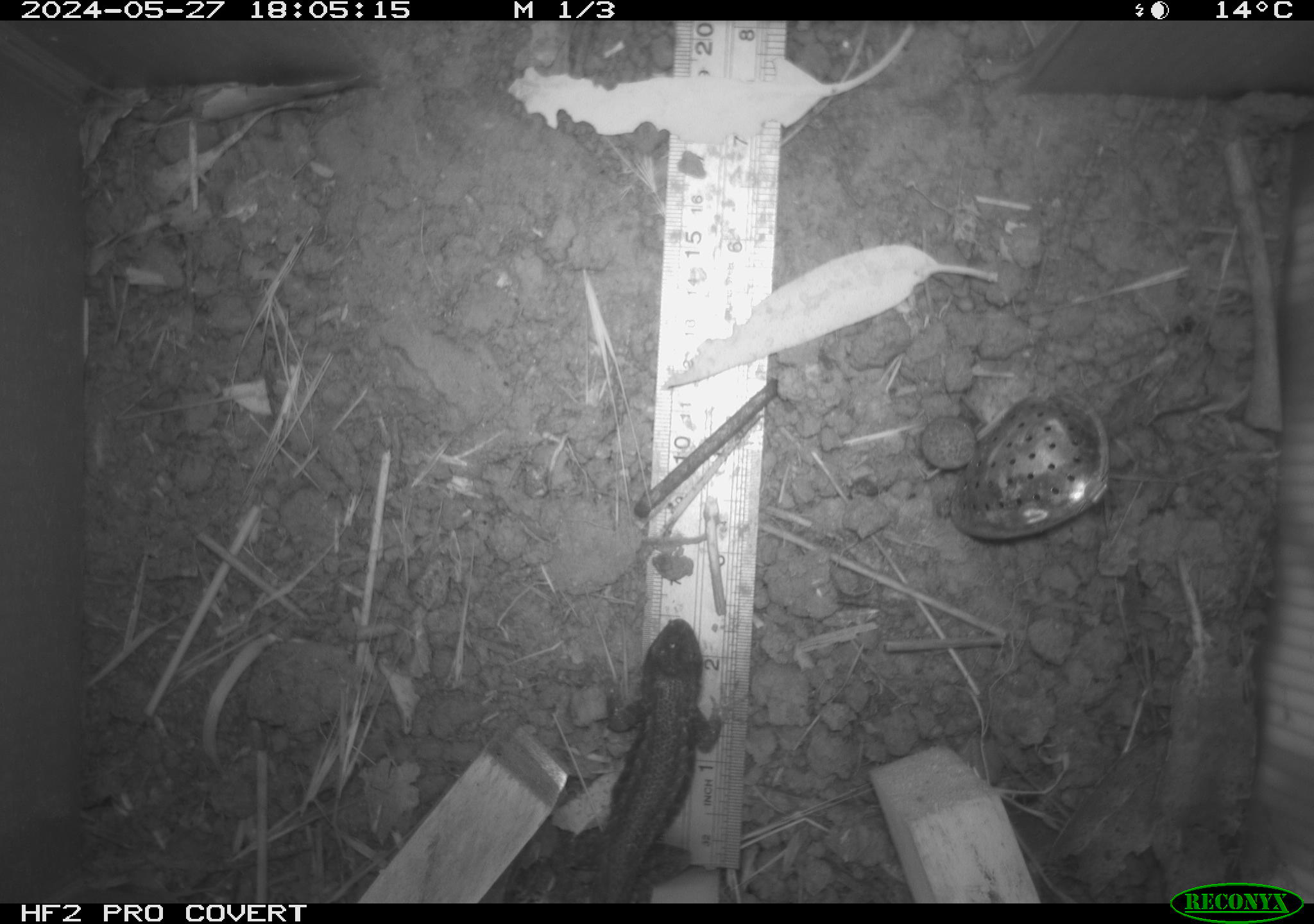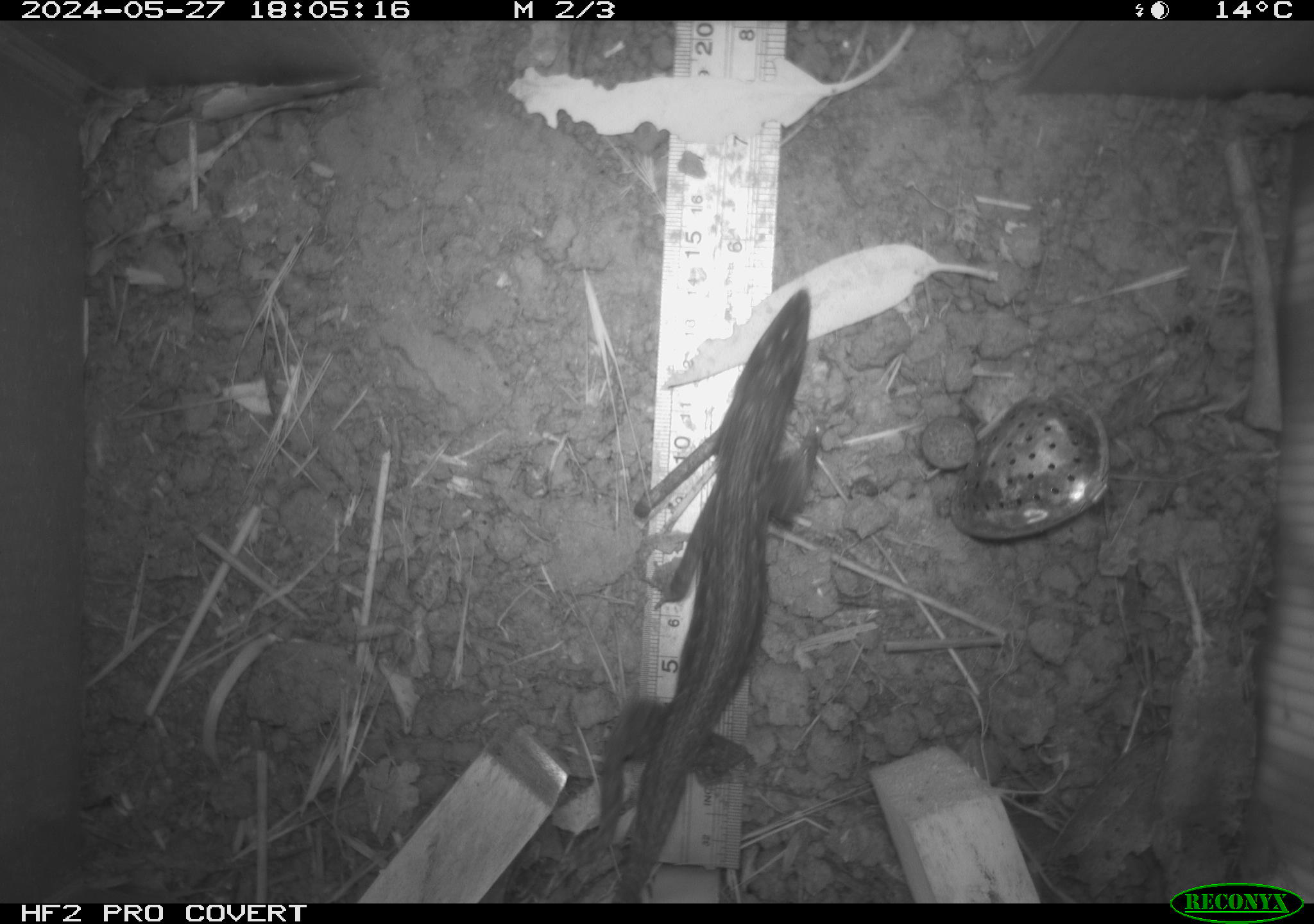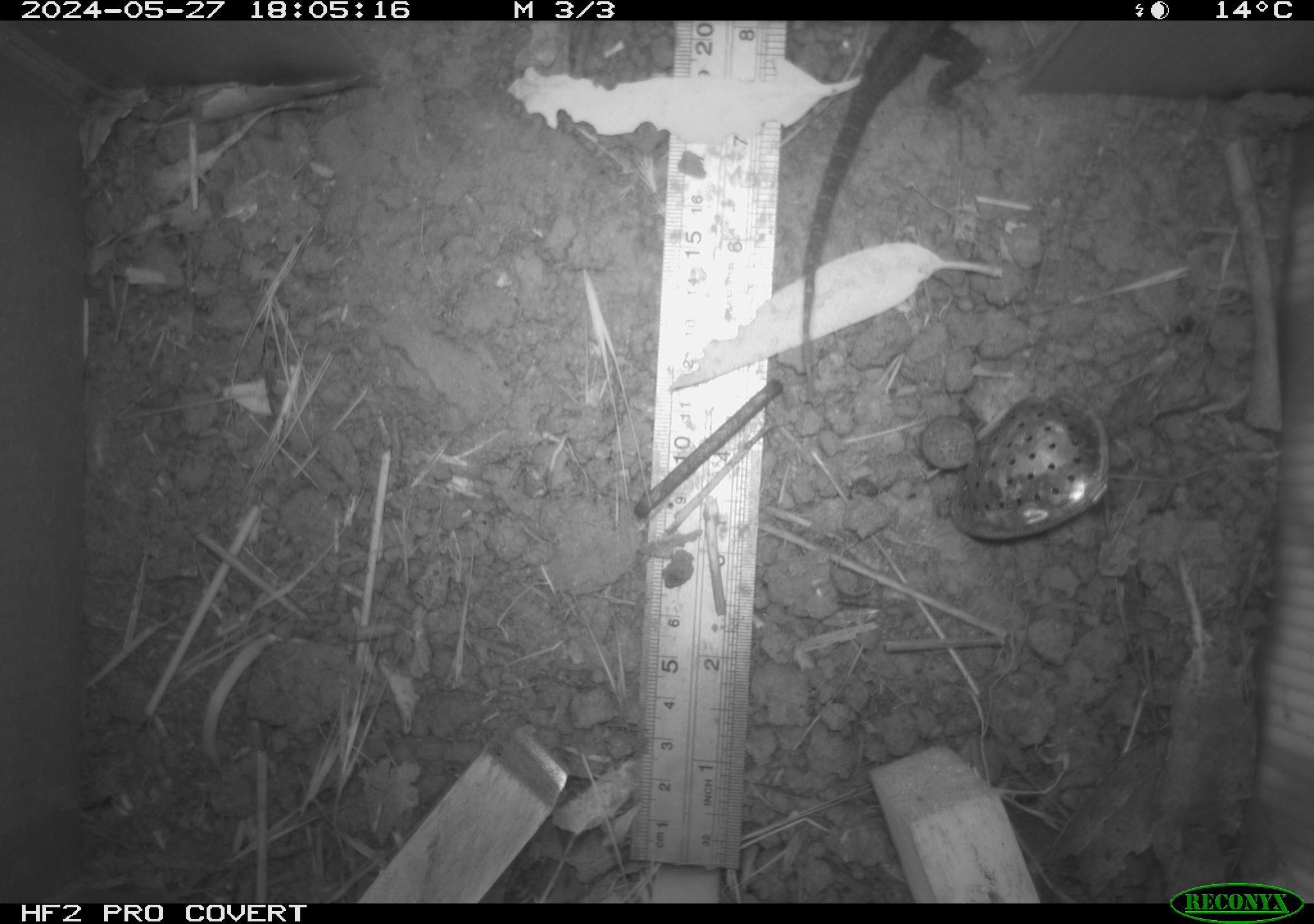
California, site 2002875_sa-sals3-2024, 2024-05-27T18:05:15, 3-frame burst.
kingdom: Animalia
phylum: Chordata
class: Reptilia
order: Squamata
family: Phrynosomatidae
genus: Sceloporus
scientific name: Sceloporus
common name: spiny lizards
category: sceloporus species